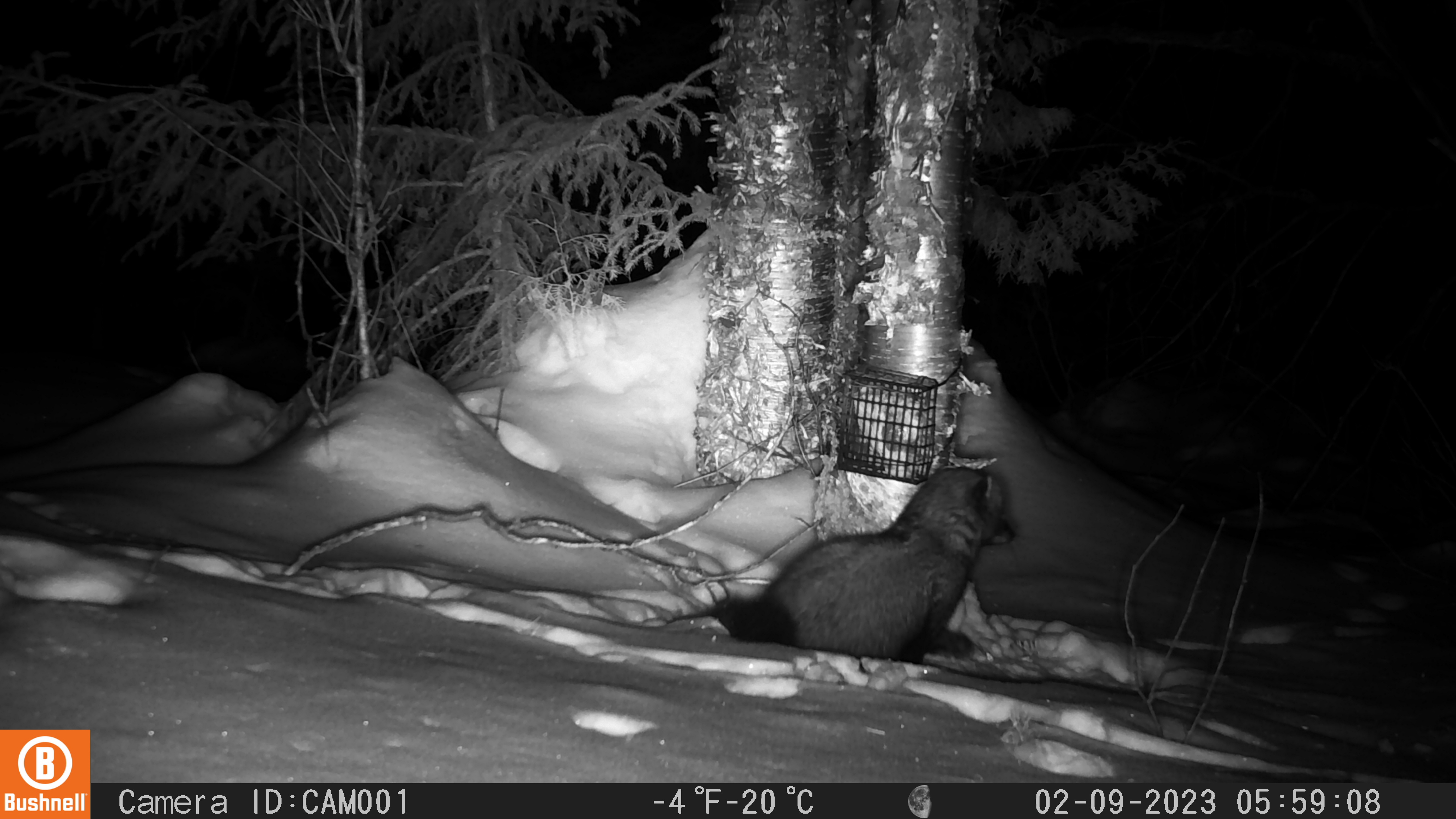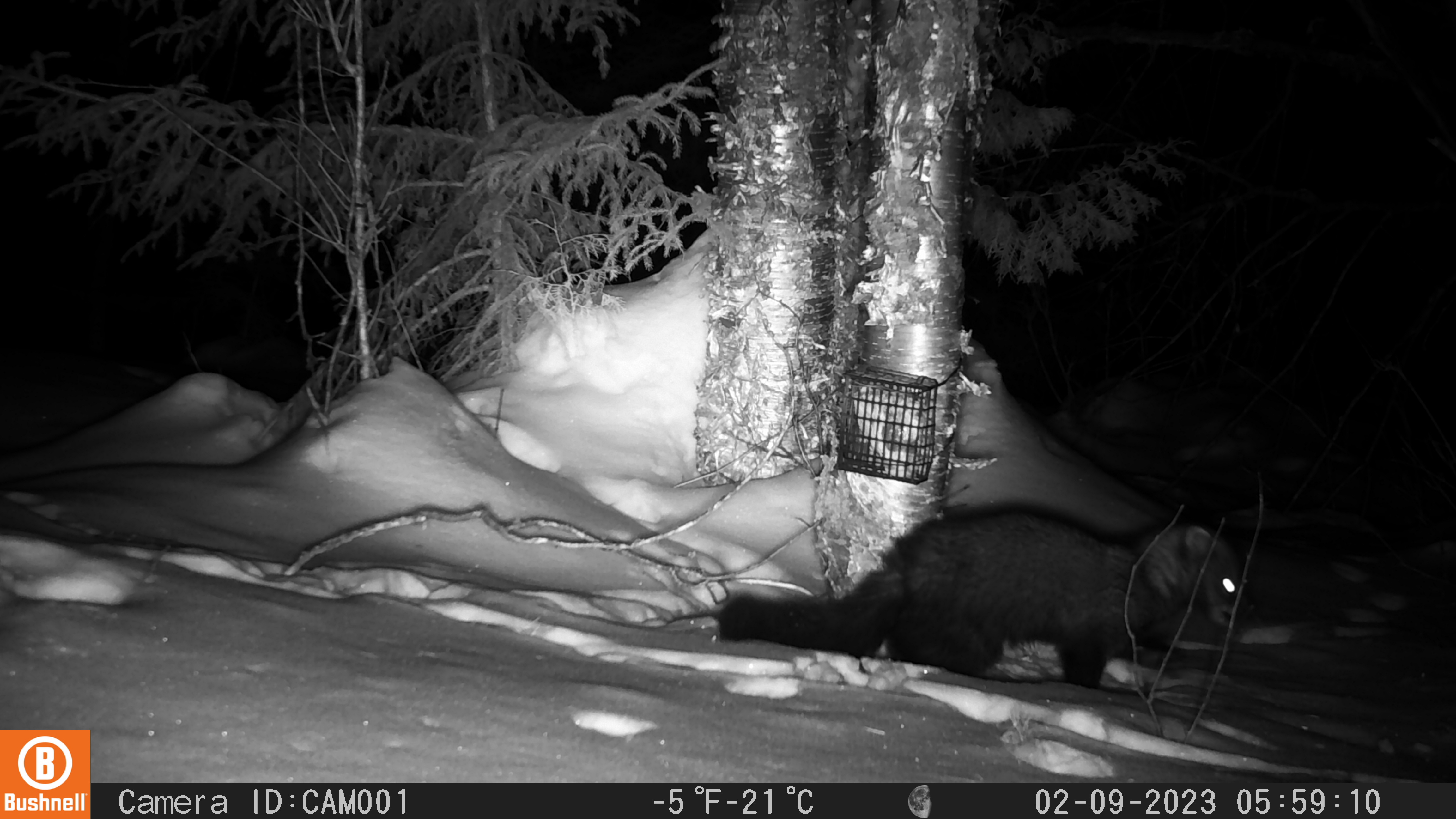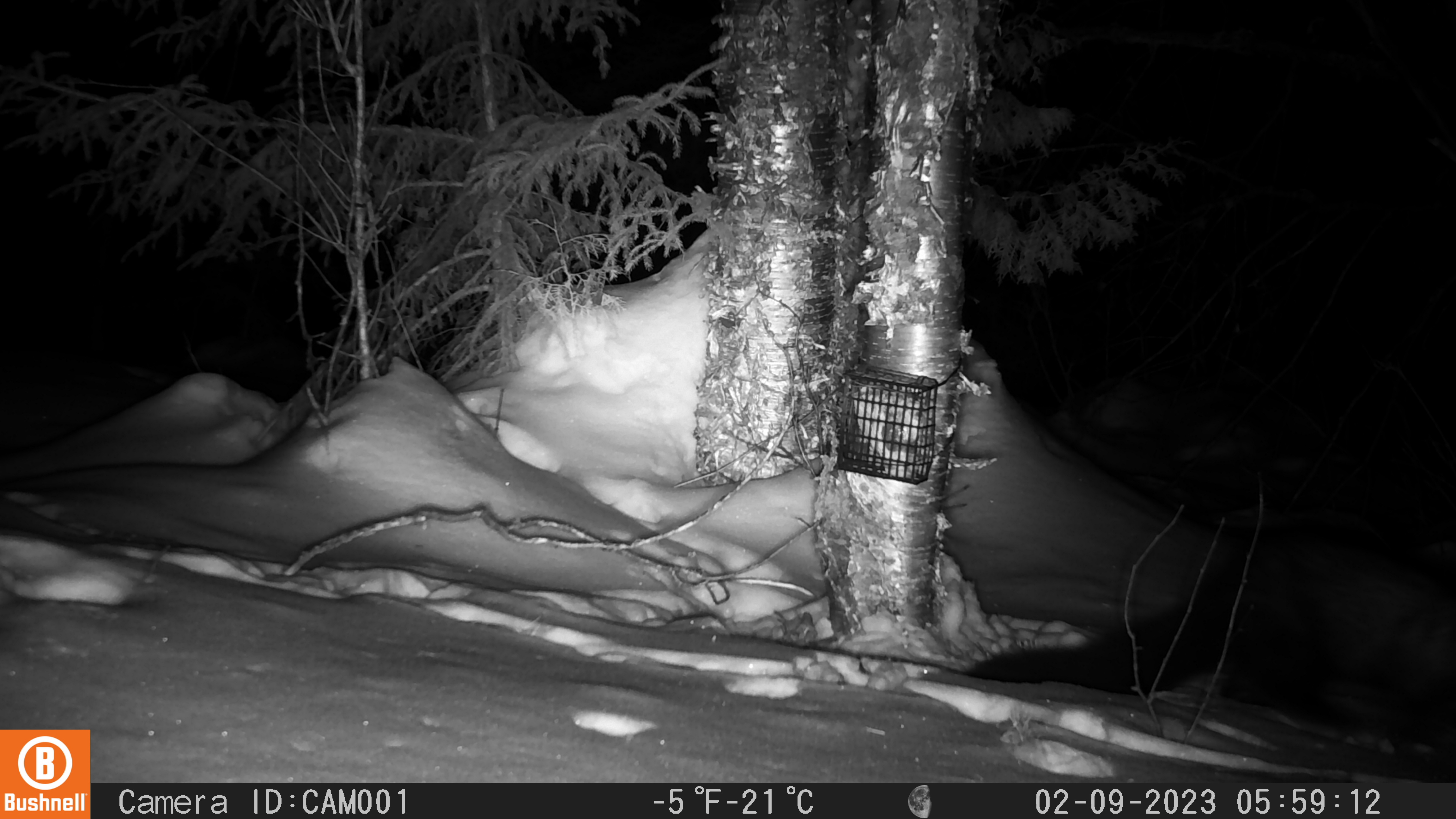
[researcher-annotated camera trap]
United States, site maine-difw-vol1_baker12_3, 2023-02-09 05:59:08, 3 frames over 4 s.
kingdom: Animalia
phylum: Chordata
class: Mammalia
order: Carnivora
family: Mustelidae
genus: Pekania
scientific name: Pekania pennanti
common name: fisher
Fisher (Pekania pennanti).